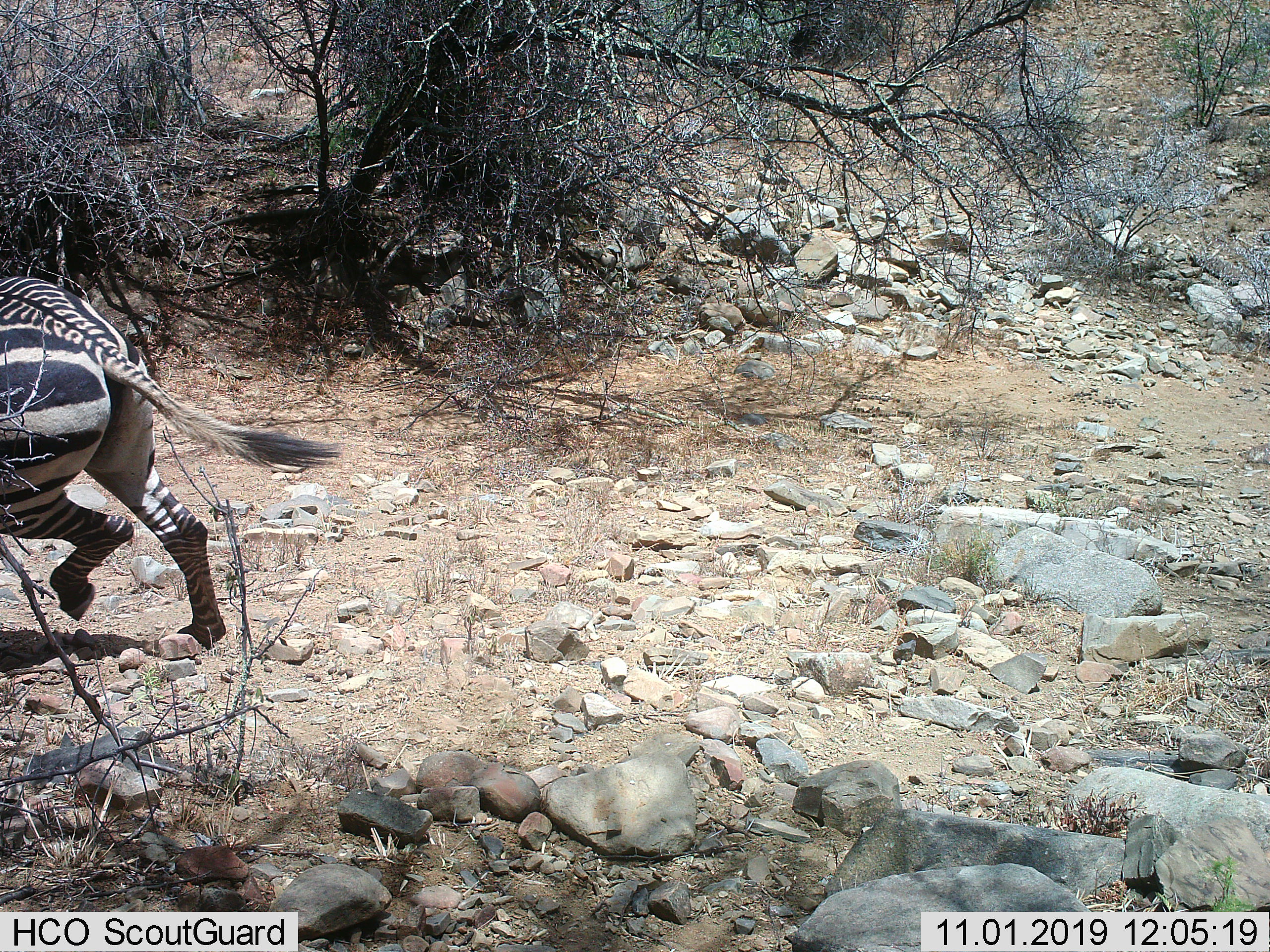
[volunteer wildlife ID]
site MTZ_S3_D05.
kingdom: Animalia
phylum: Chordata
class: Mammalia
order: Perissodactyla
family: Equidae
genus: Equus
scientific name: Equus zebra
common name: mountain zebra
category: zebramountain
Zebramountain (mountain zebra) (Equus zebra), count 1. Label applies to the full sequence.